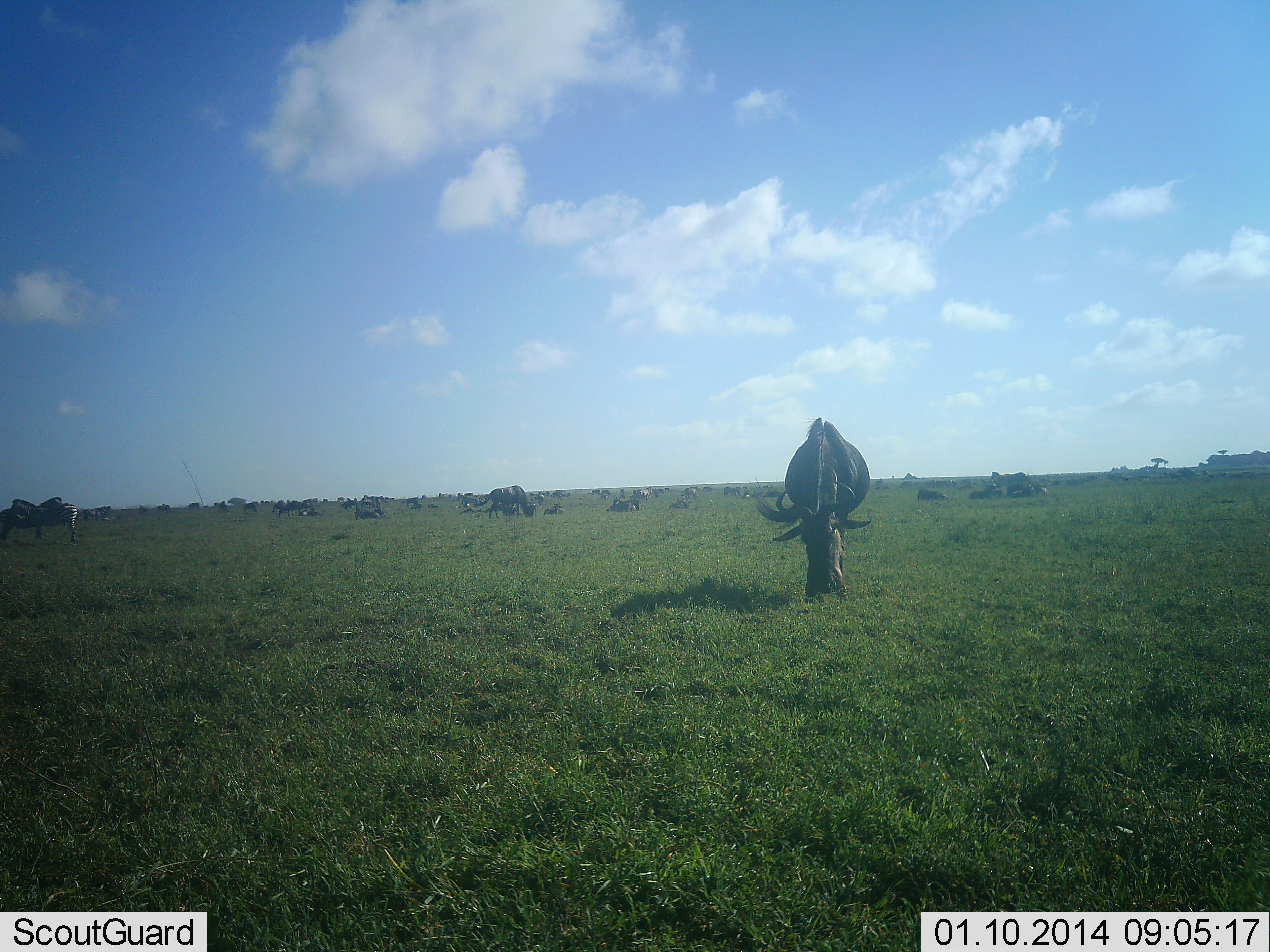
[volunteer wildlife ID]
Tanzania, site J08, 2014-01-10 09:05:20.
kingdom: Animalia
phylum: Chordata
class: Mammalia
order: Artiodactyla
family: Bovidae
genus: Connochaetes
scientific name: Connochaetes taurinus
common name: blue wildebeest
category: wildebeest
Wildebeest (blue wildebeest) (Connochaetes taurinus), count 11-50. Behavior (volunteer vote fractions): standing 50%, resting 58%, moving 0%, interacting 0%. Young present (vote fraction): 0%. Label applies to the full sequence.